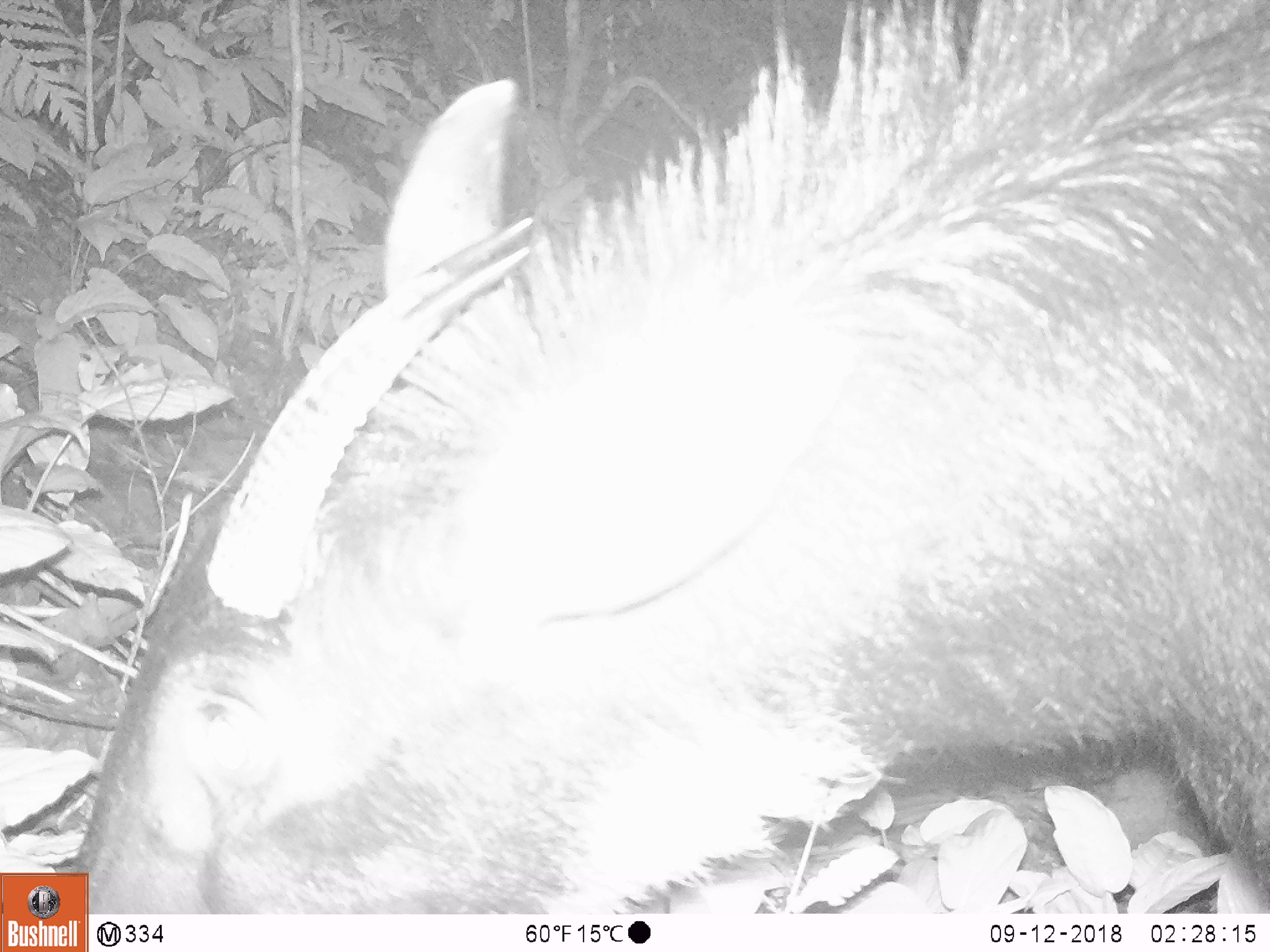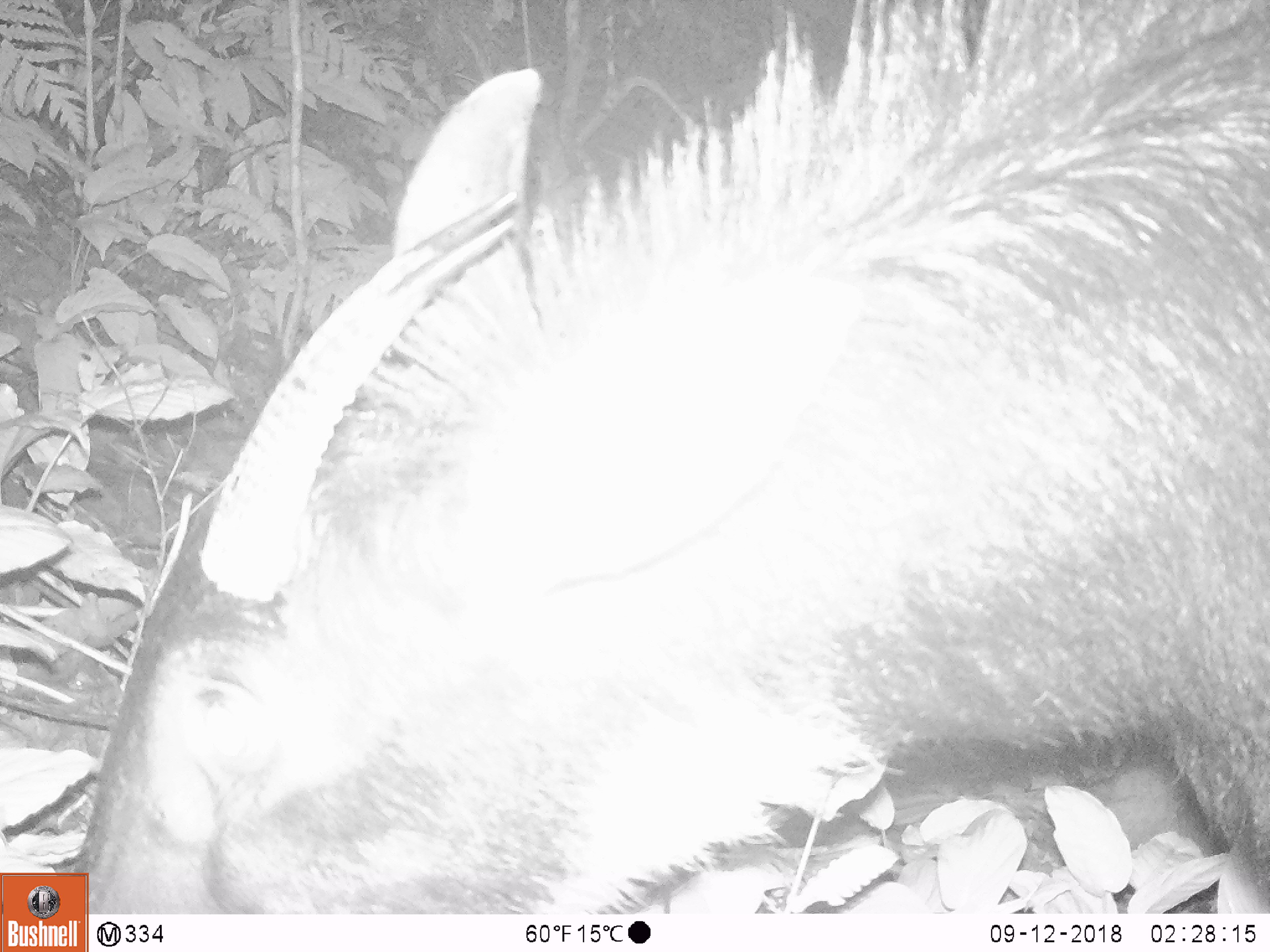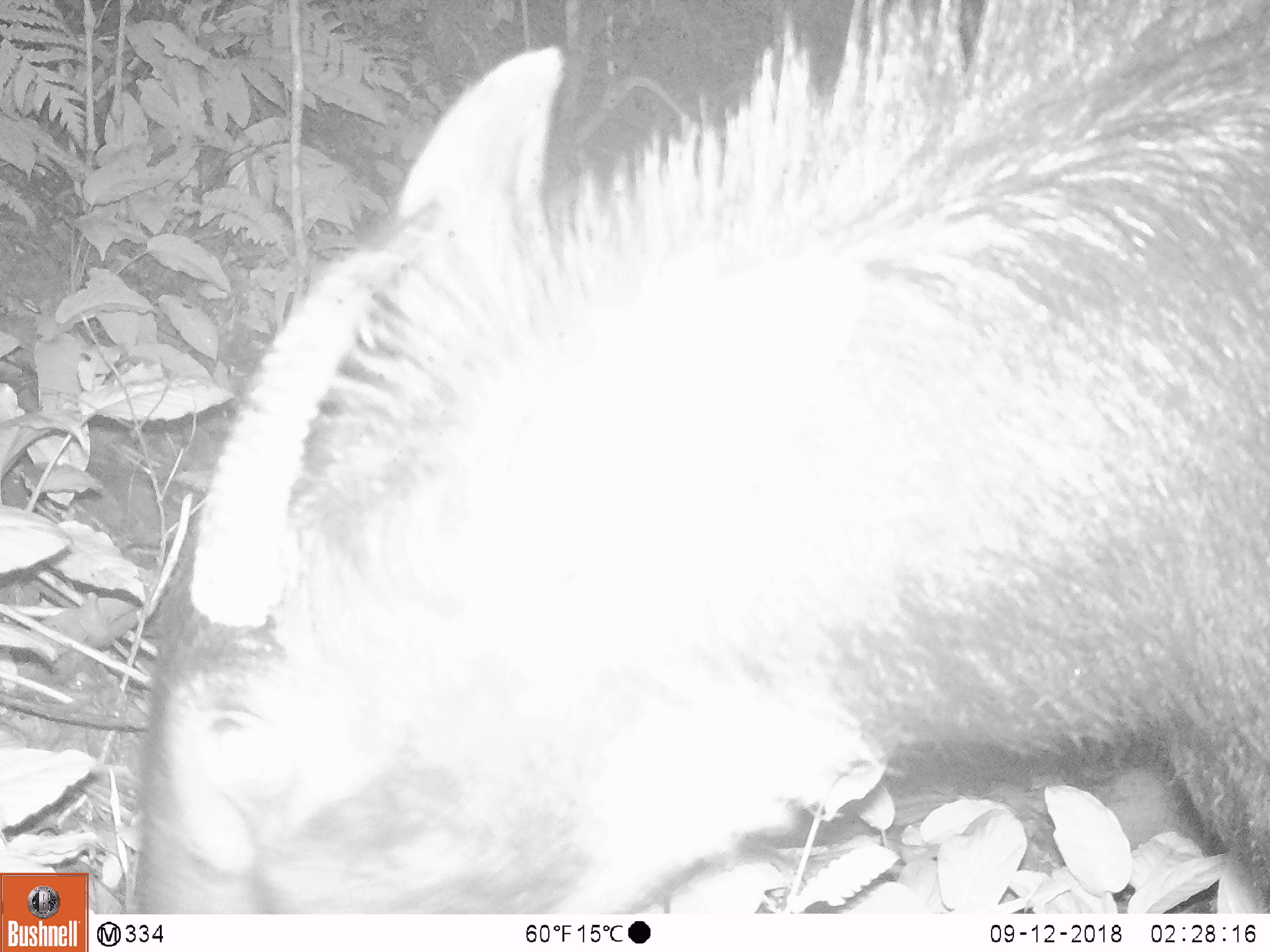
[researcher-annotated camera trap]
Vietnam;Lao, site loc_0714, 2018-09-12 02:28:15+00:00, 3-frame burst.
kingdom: Animalia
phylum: Chordata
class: Mammalia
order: Artiodactyla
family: Bovidae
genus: Capricornis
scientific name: Capricornis sumatraensis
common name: chinese serow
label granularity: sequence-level